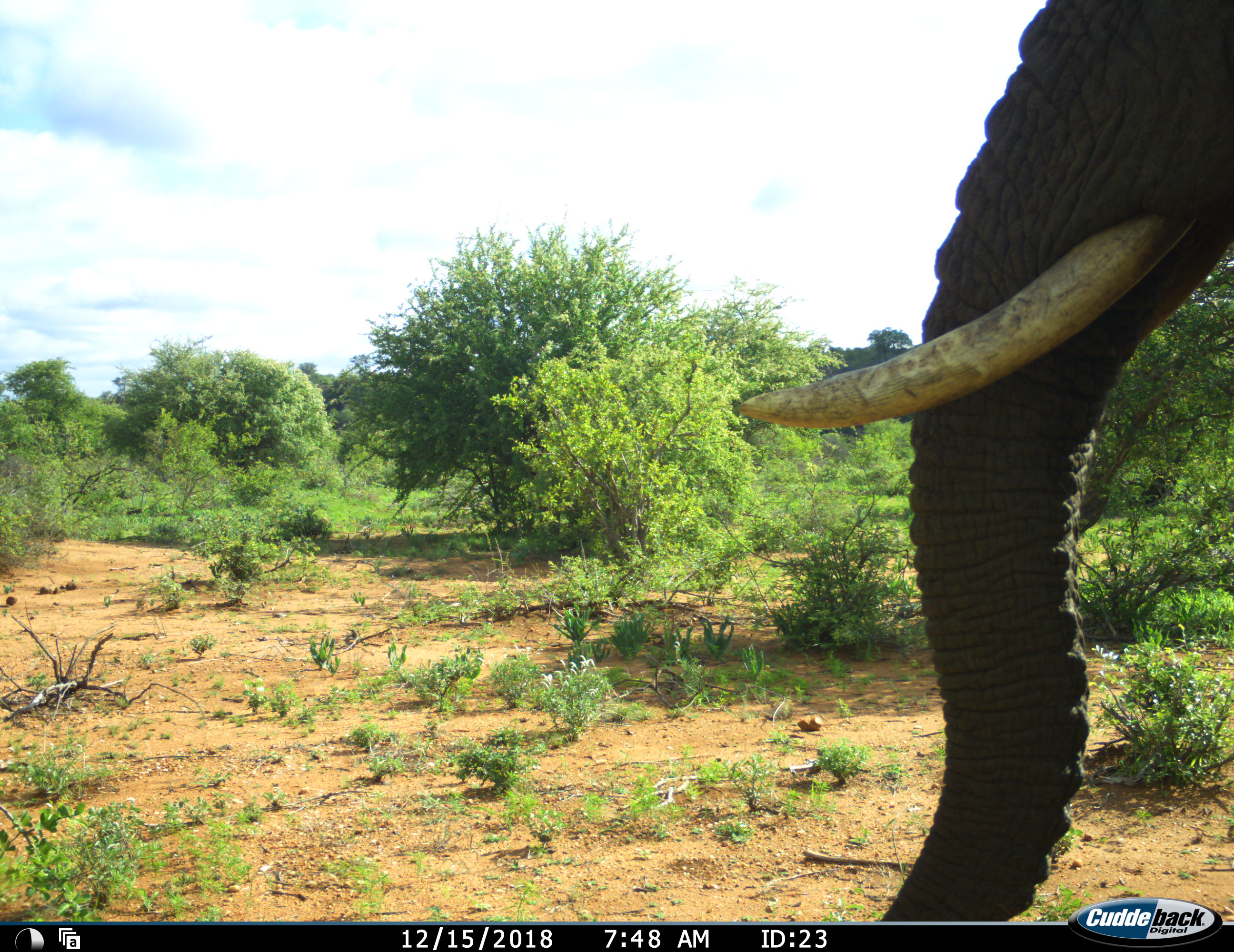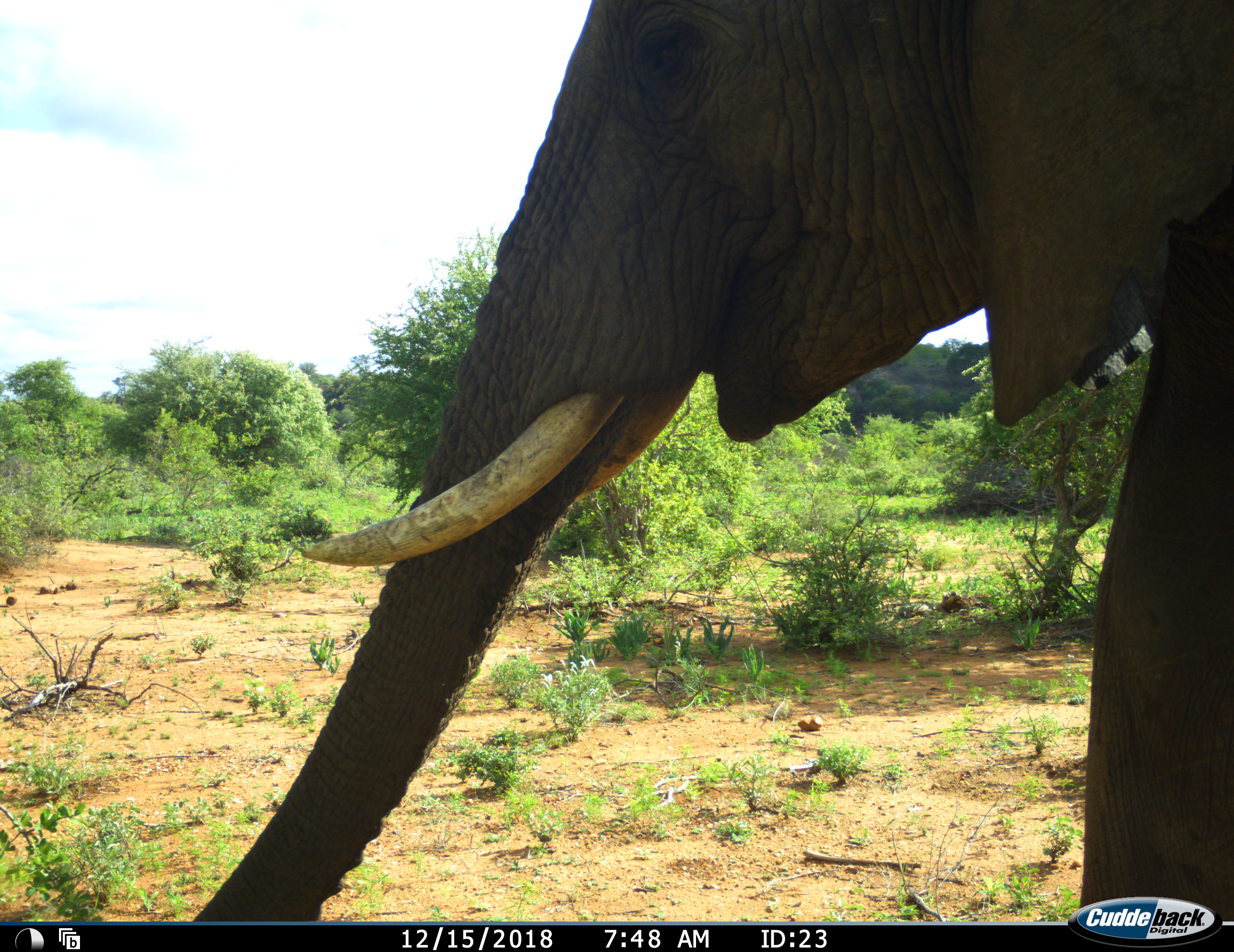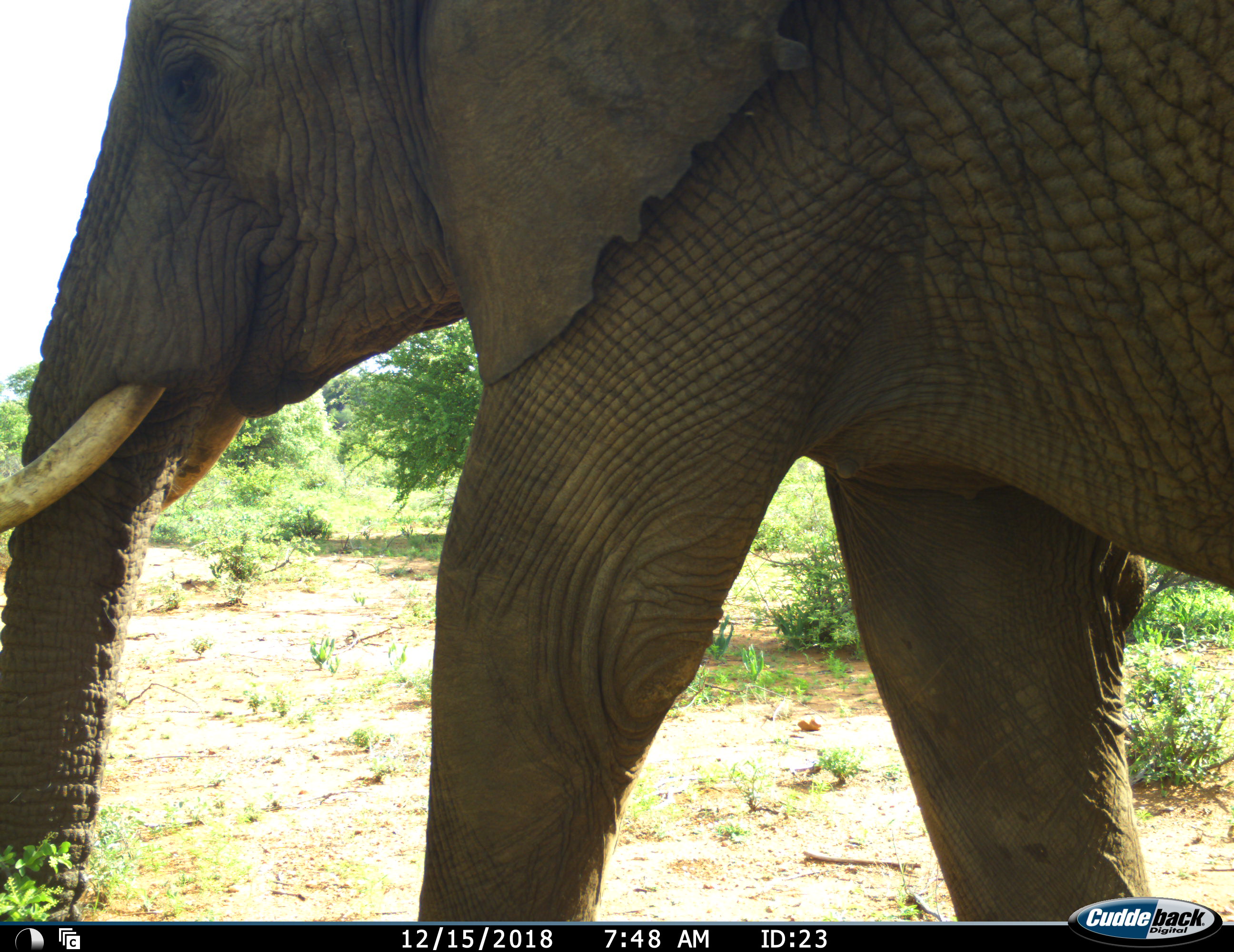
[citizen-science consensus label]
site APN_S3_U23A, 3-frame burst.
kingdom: Animalia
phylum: Chordata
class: Mammalia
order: Proboscidea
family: Elephantidae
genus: Loxodonta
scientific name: Loxodonta africana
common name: african bush elephant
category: elephant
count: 1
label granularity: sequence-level